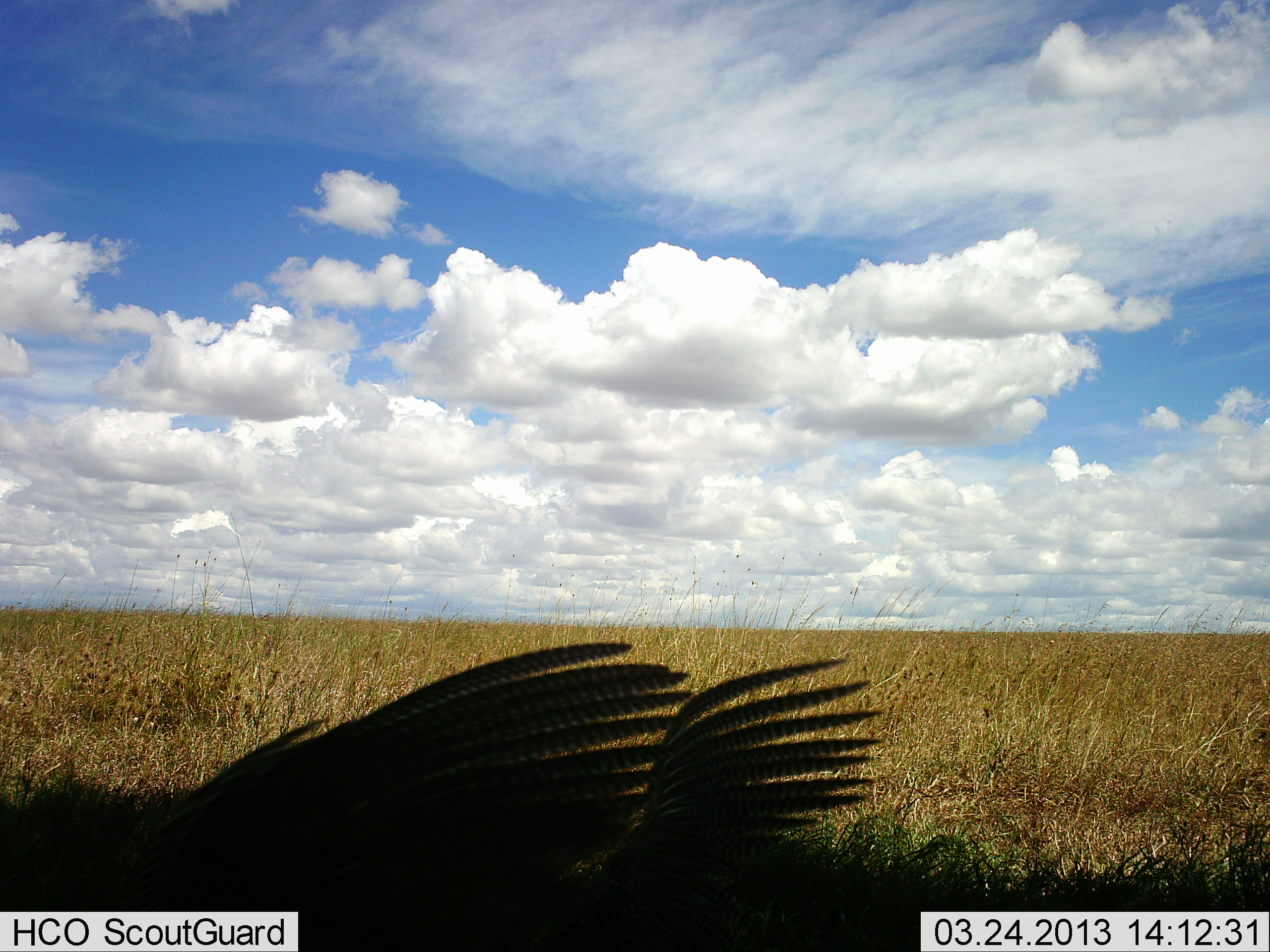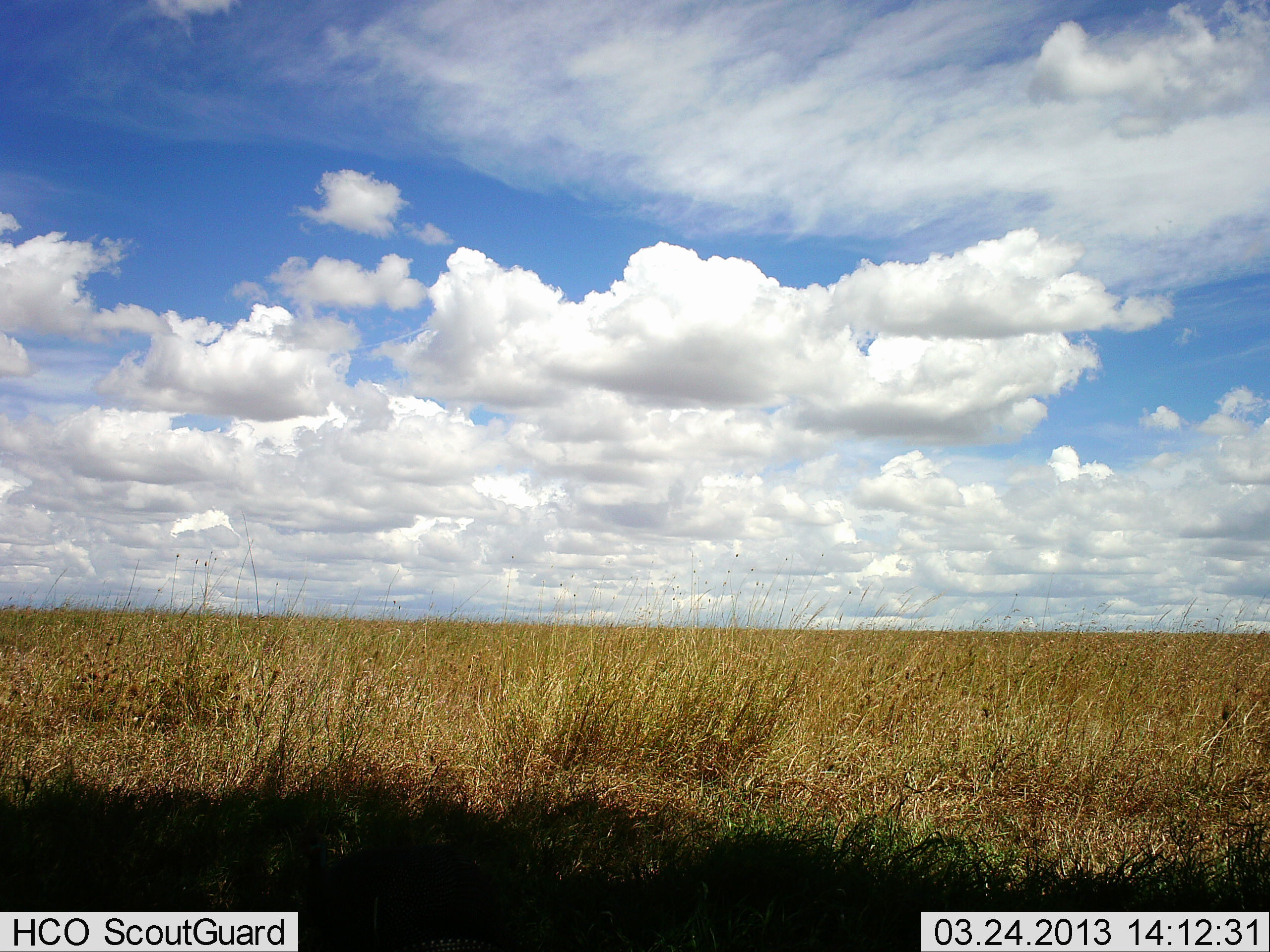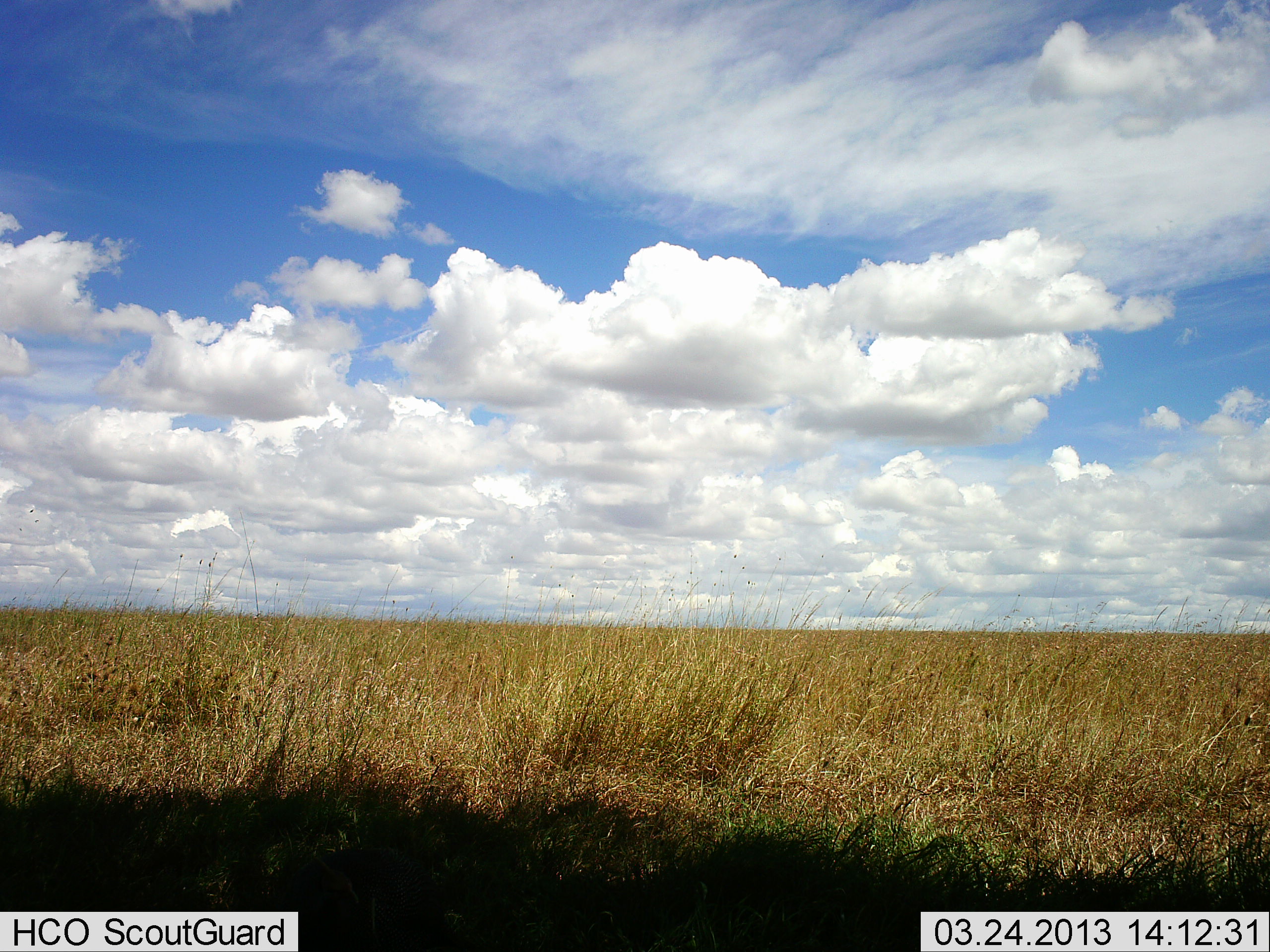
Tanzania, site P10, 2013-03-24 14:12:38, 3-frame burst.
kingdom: Animalia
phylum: Chordata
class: Aves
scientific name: Aves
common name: bird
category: otherbird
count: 1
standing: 44%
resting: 11%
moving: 22%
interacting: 22%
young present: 0%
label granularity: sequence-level